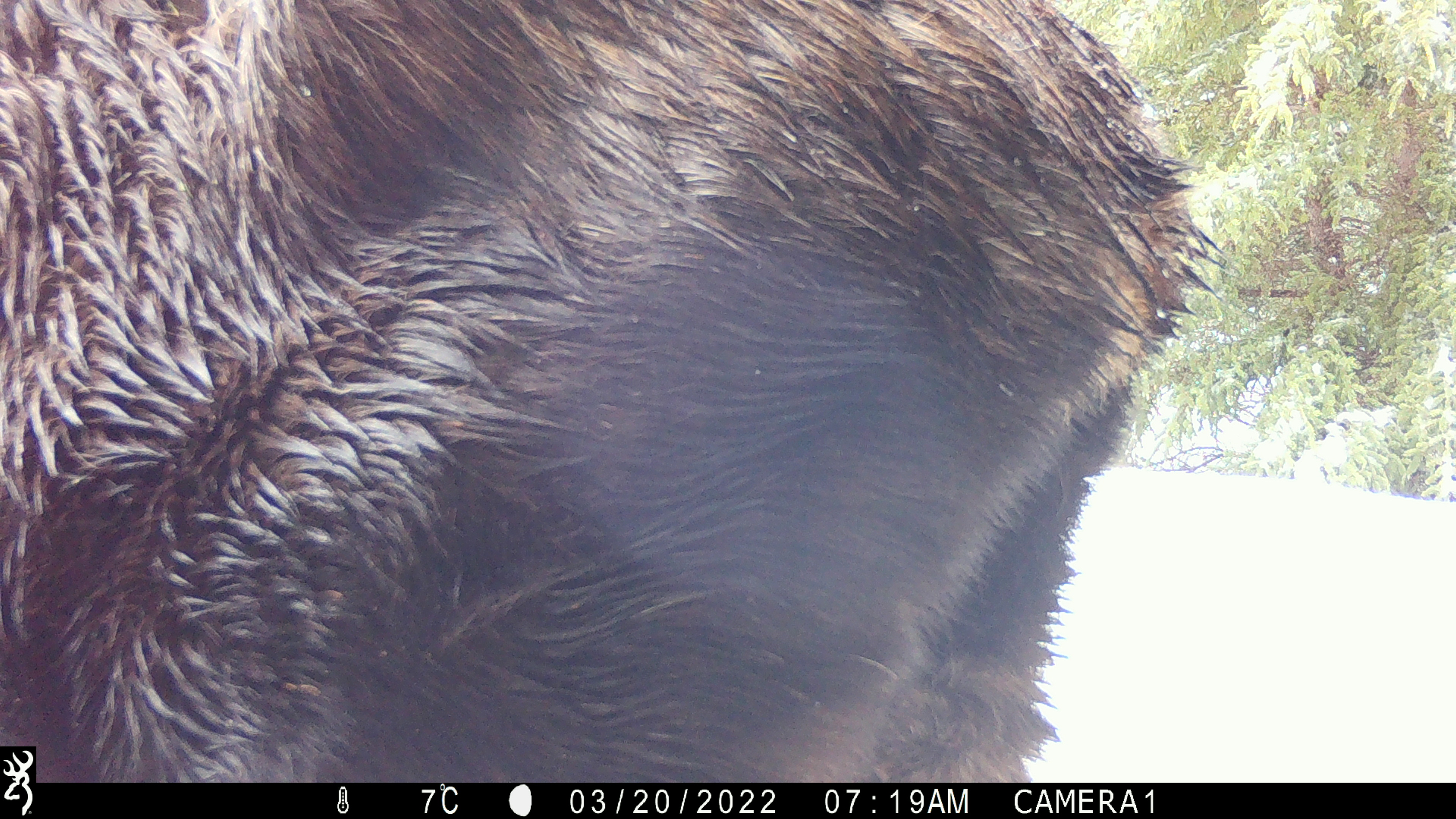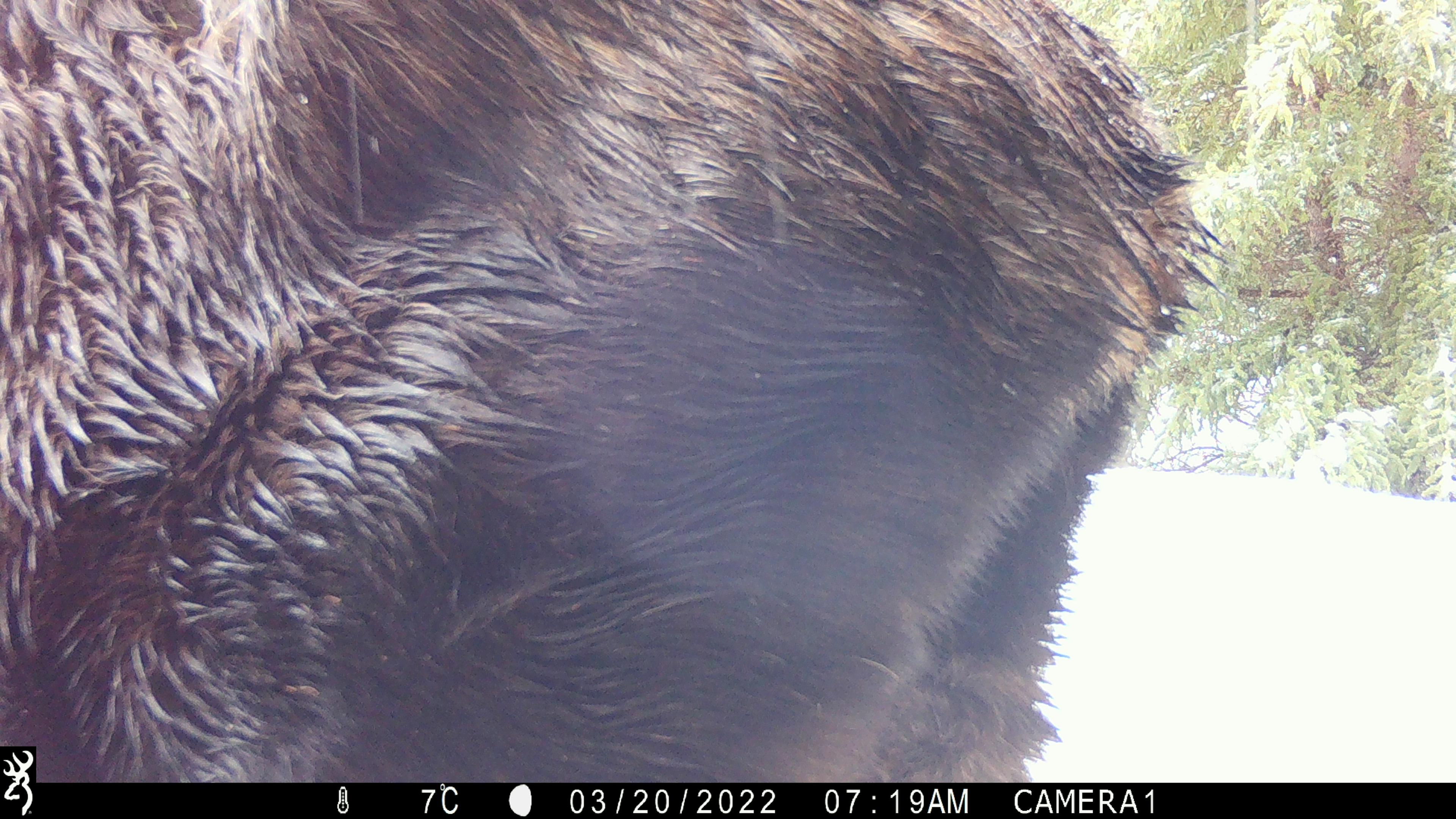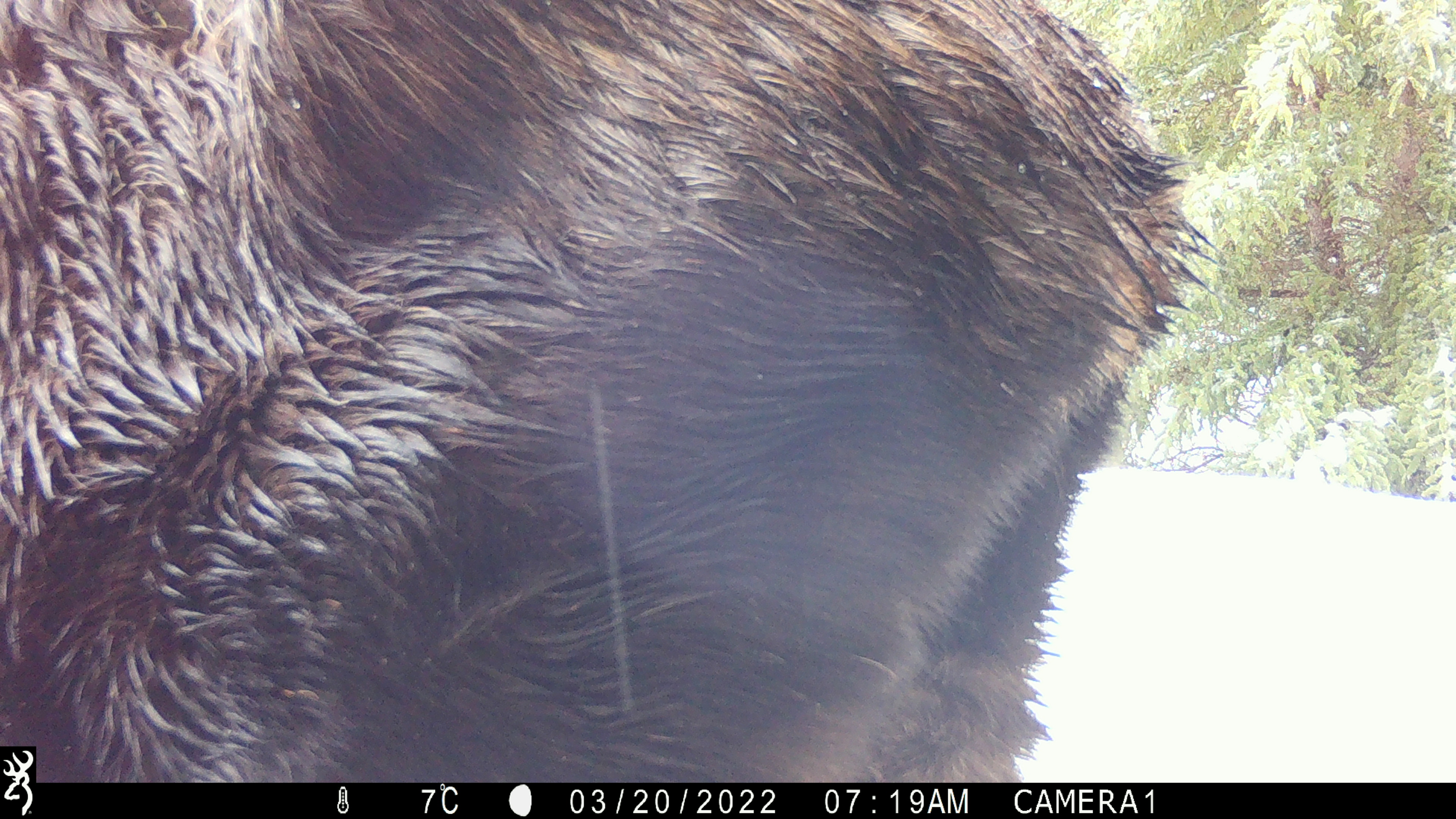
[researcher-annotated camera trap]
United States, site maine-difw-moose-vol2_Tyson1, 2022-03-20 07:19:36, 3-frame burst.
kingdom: Animalia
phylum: Chordata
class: Mammalia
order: Artiodactyla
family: Cervidae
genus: Alces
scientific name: Alces alces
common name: moose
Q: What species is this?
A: Moose (Alces alces).